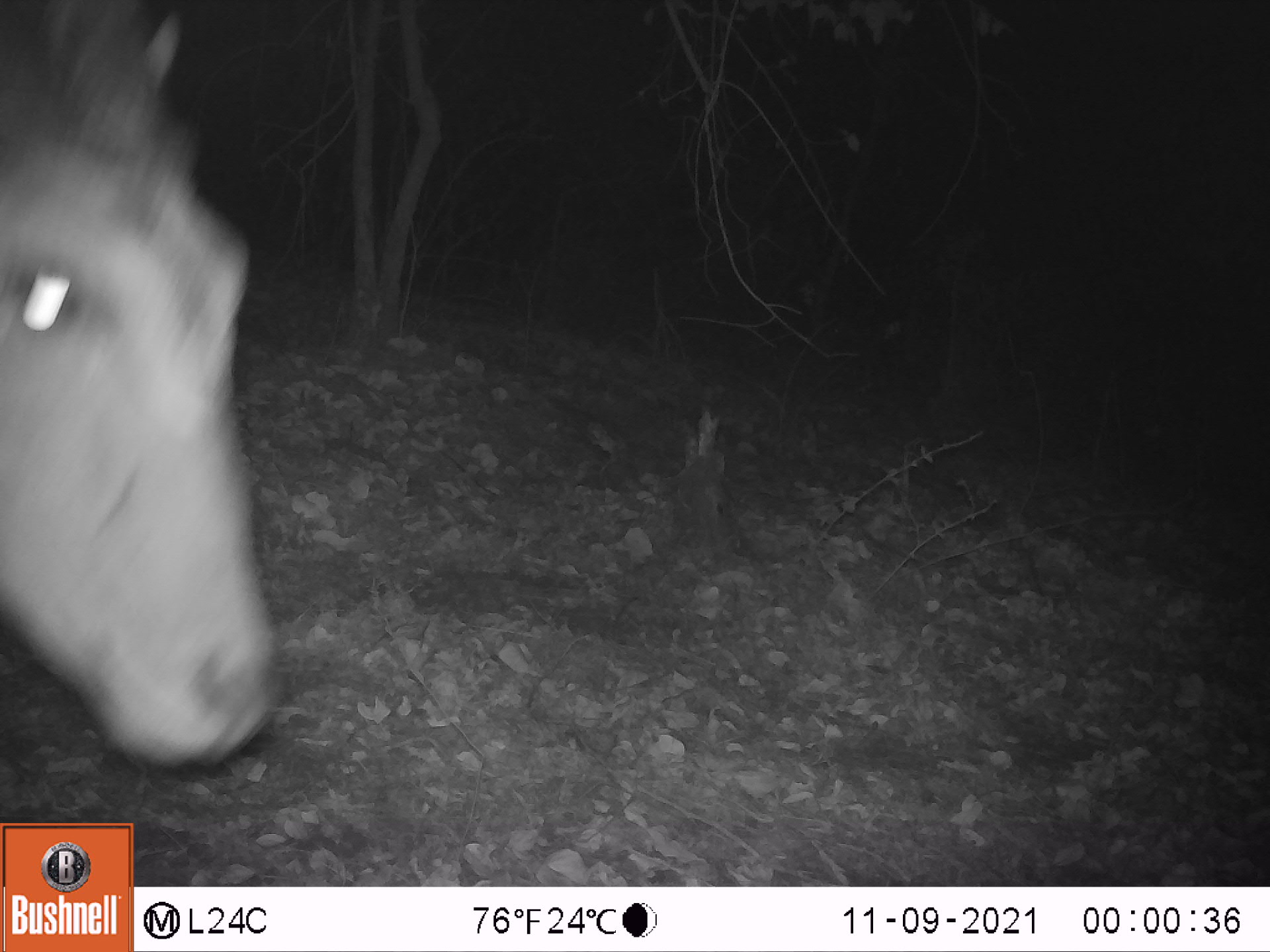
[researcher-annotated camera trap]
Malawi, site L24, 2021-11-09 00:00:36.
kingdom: Animalia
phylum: Chordata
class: Mammalia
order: Artiodactyla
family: Bovidae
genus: Tragelaphus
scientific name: Tragelaphus oryx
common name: common eland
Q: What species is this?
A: Common eland (Tragelaphus oryx).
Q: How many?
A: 1.